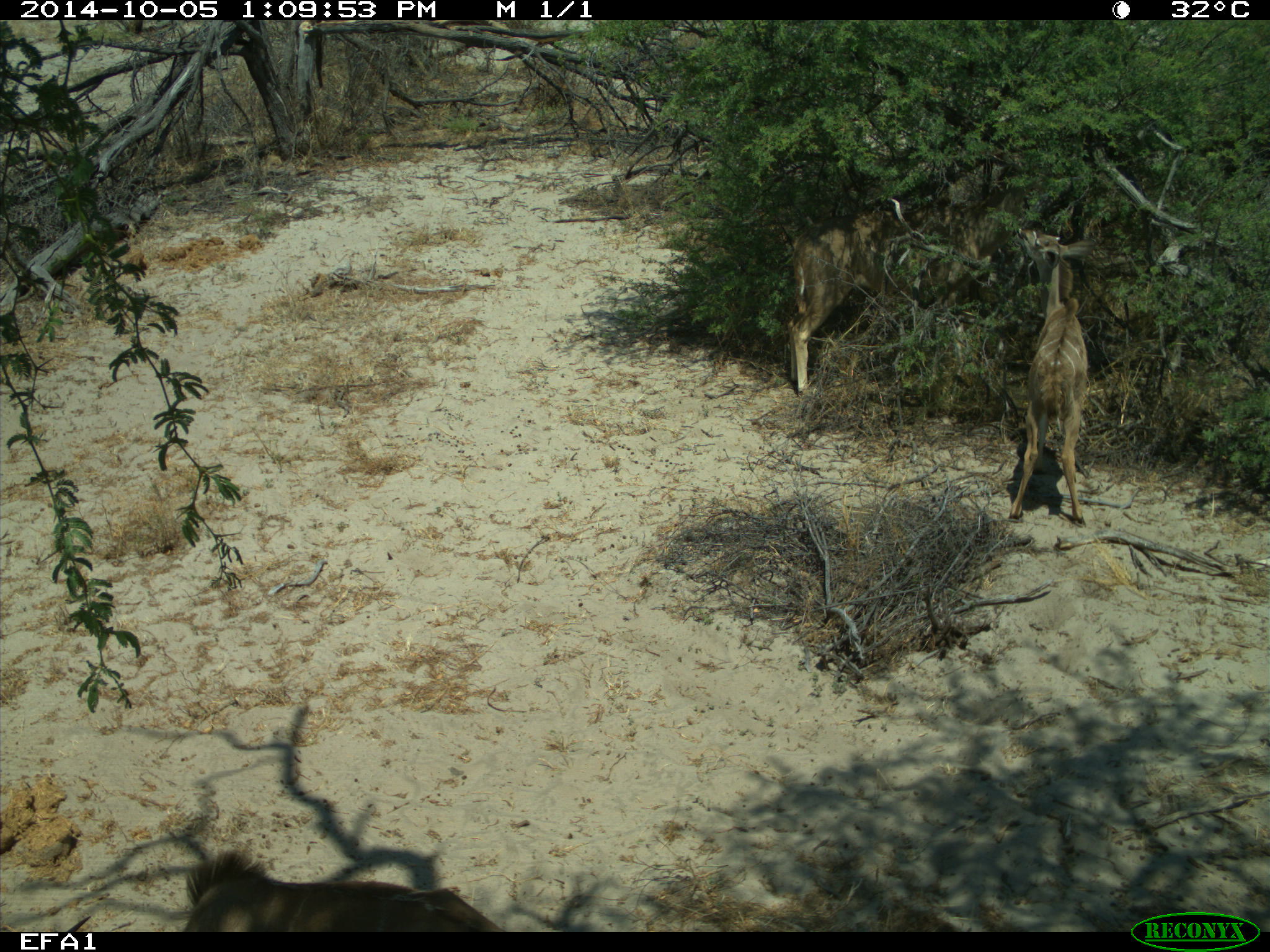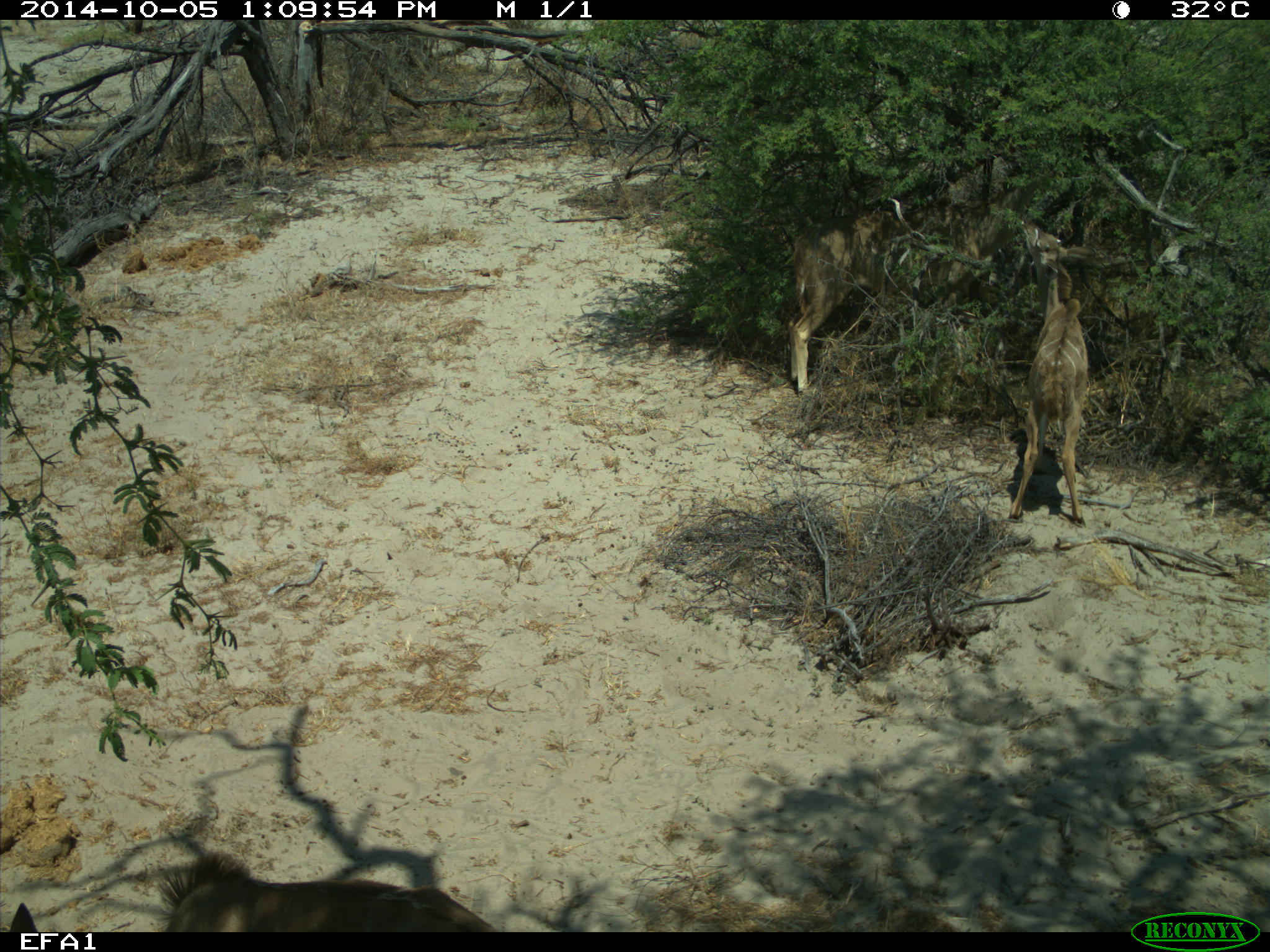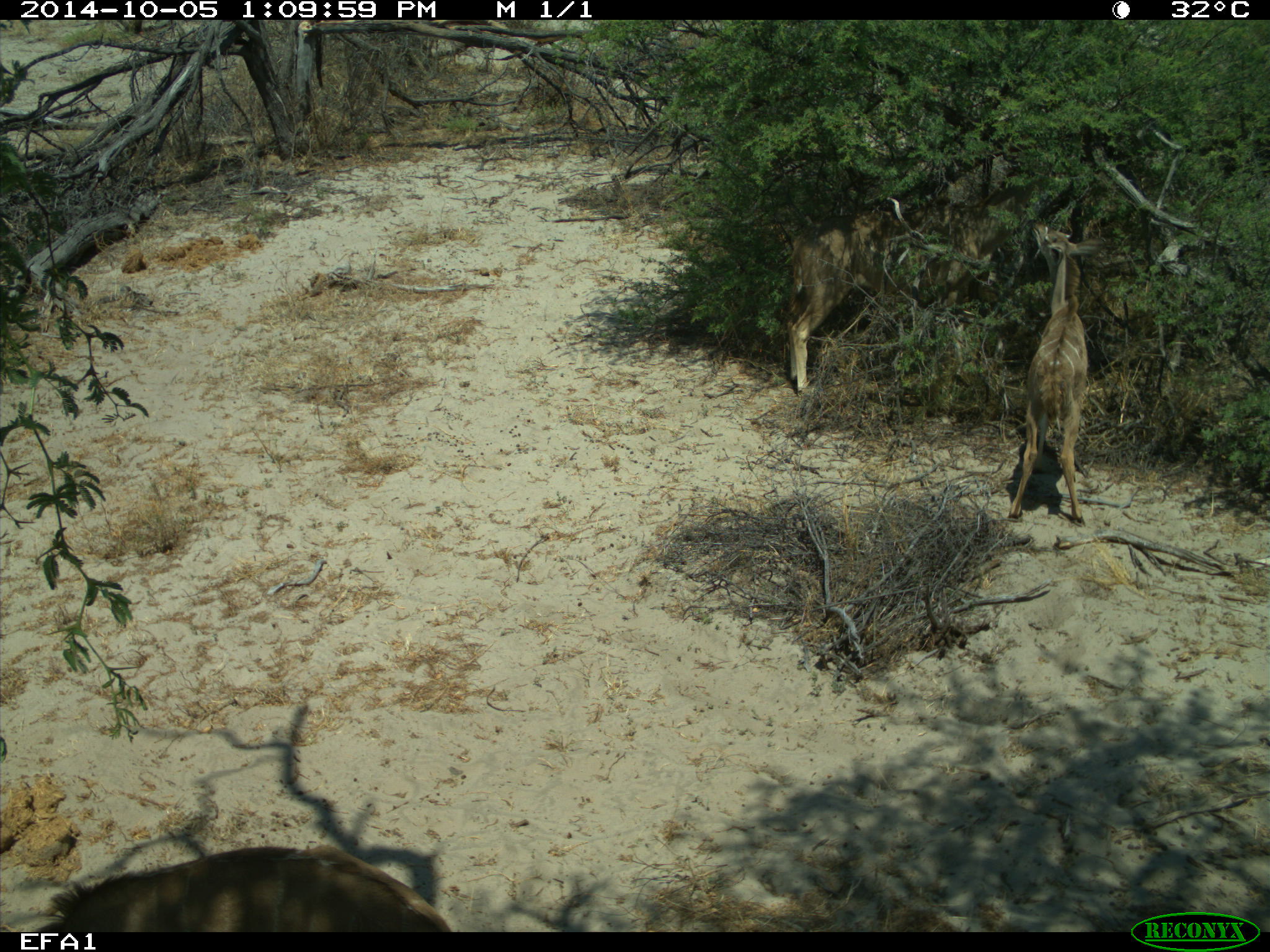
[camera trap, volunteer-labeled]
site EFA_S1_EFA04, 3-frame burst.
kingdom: Animalia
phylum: Chordata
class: Mammalia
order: Artiodactyla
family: Bovidae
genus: Tragelaphus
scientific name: Tragelaphus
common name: kudu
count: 2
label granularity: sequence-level